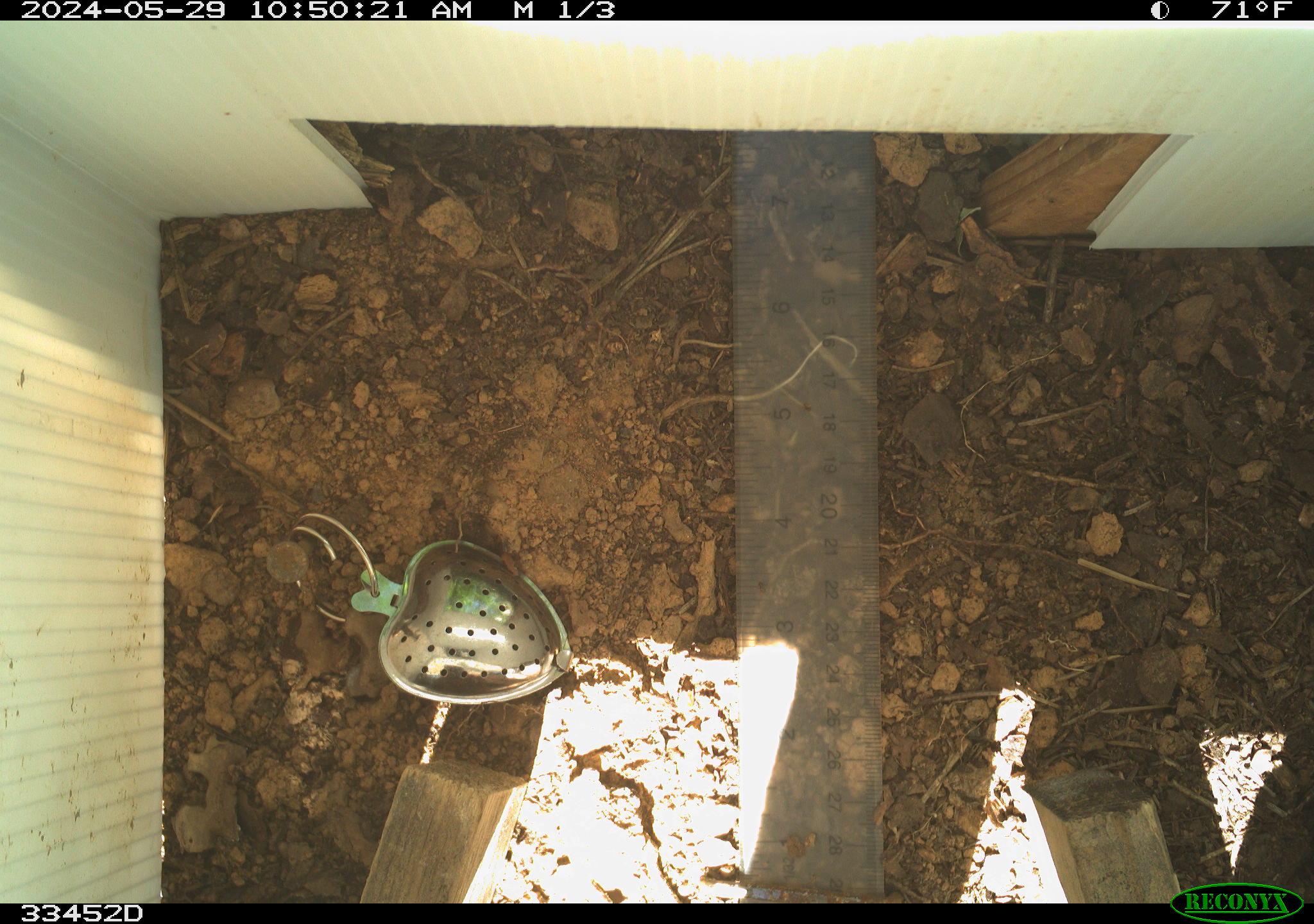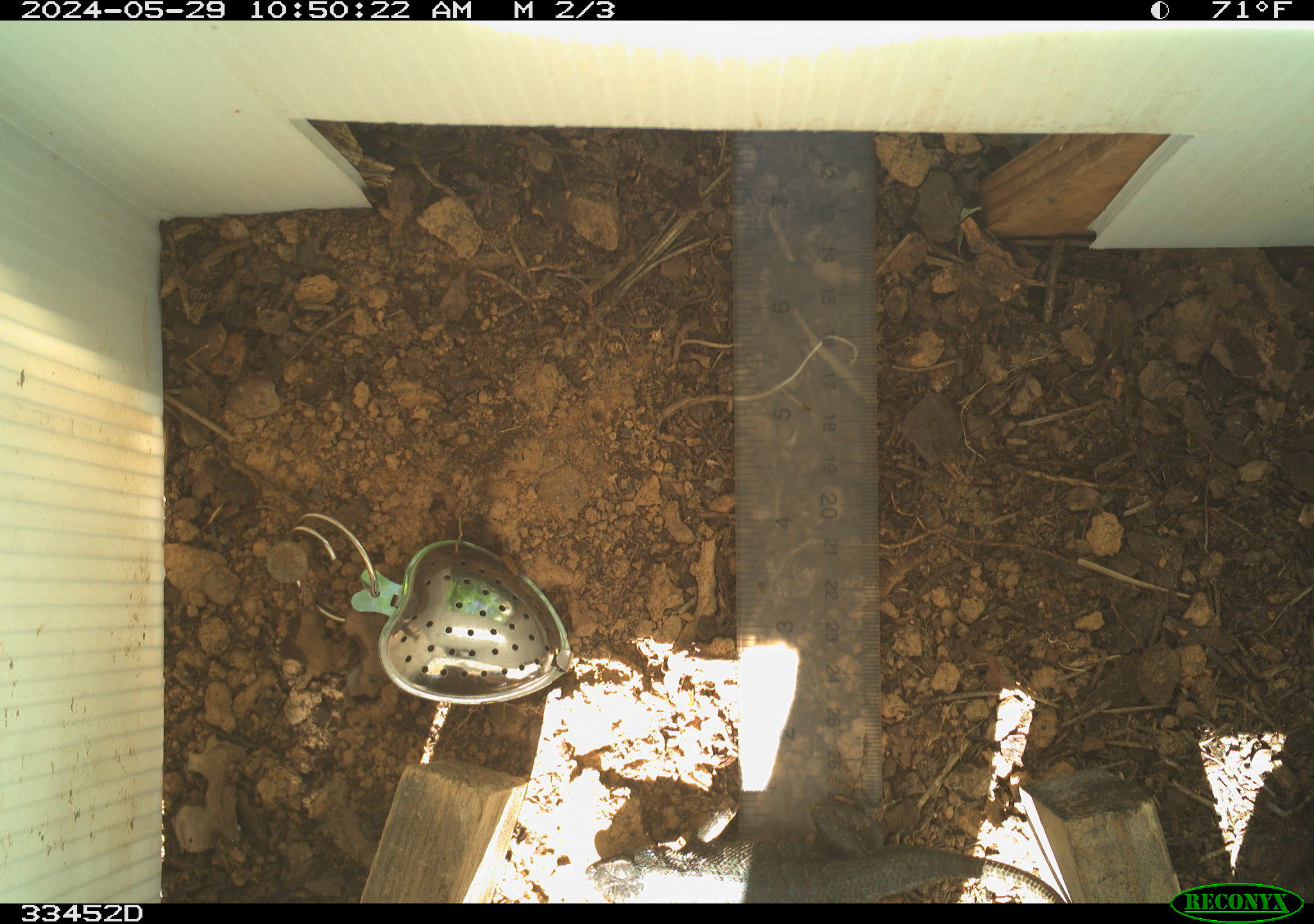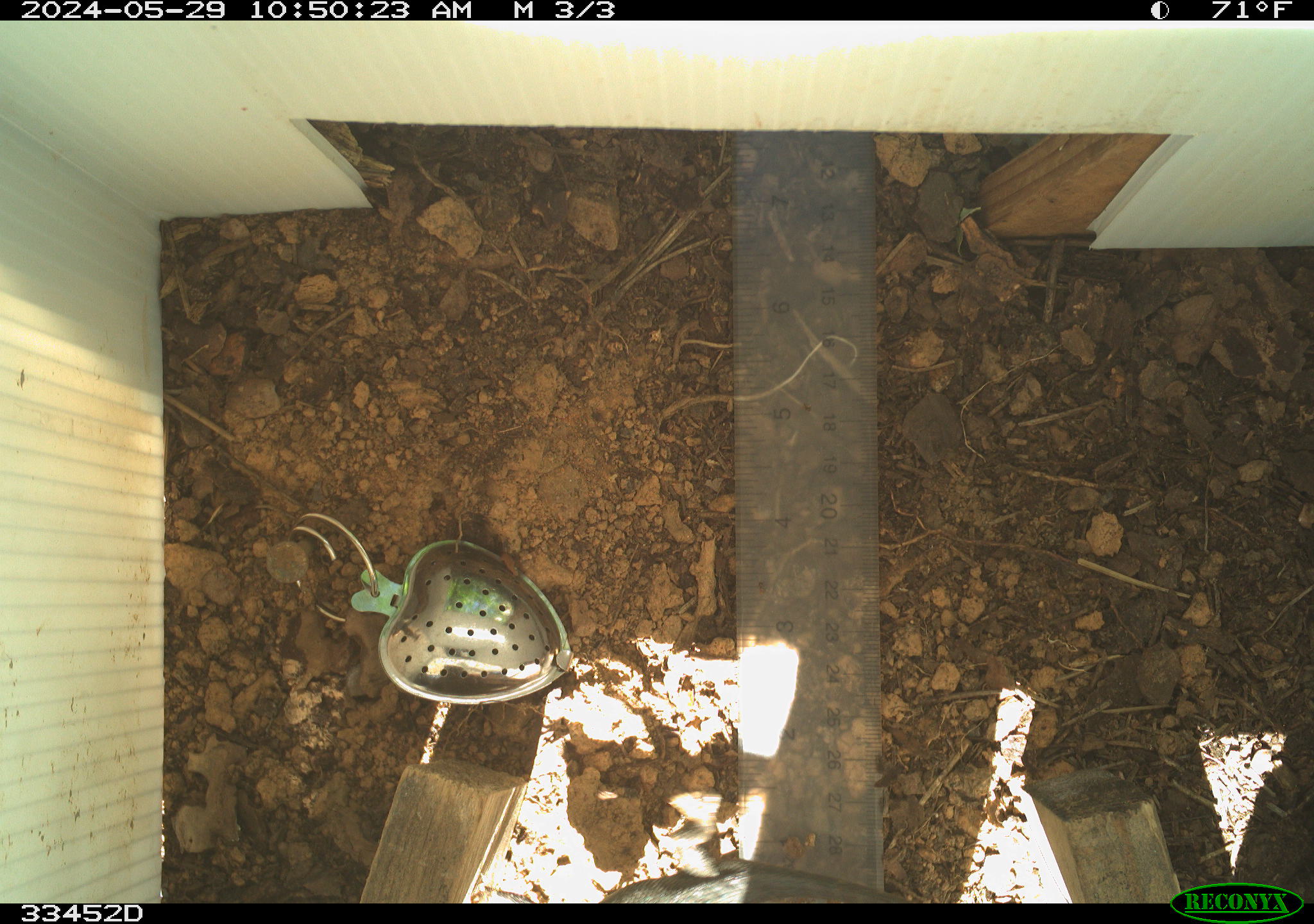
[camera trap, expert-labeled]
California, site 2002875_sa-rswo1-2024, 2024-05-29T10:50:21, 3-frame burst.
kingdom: Animalia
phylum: Chordata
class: Reptilia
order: Squamata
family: Phrynosomatidae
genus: Sceloporus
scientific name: Sceloporus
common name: spiny lizards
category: sceloporus species